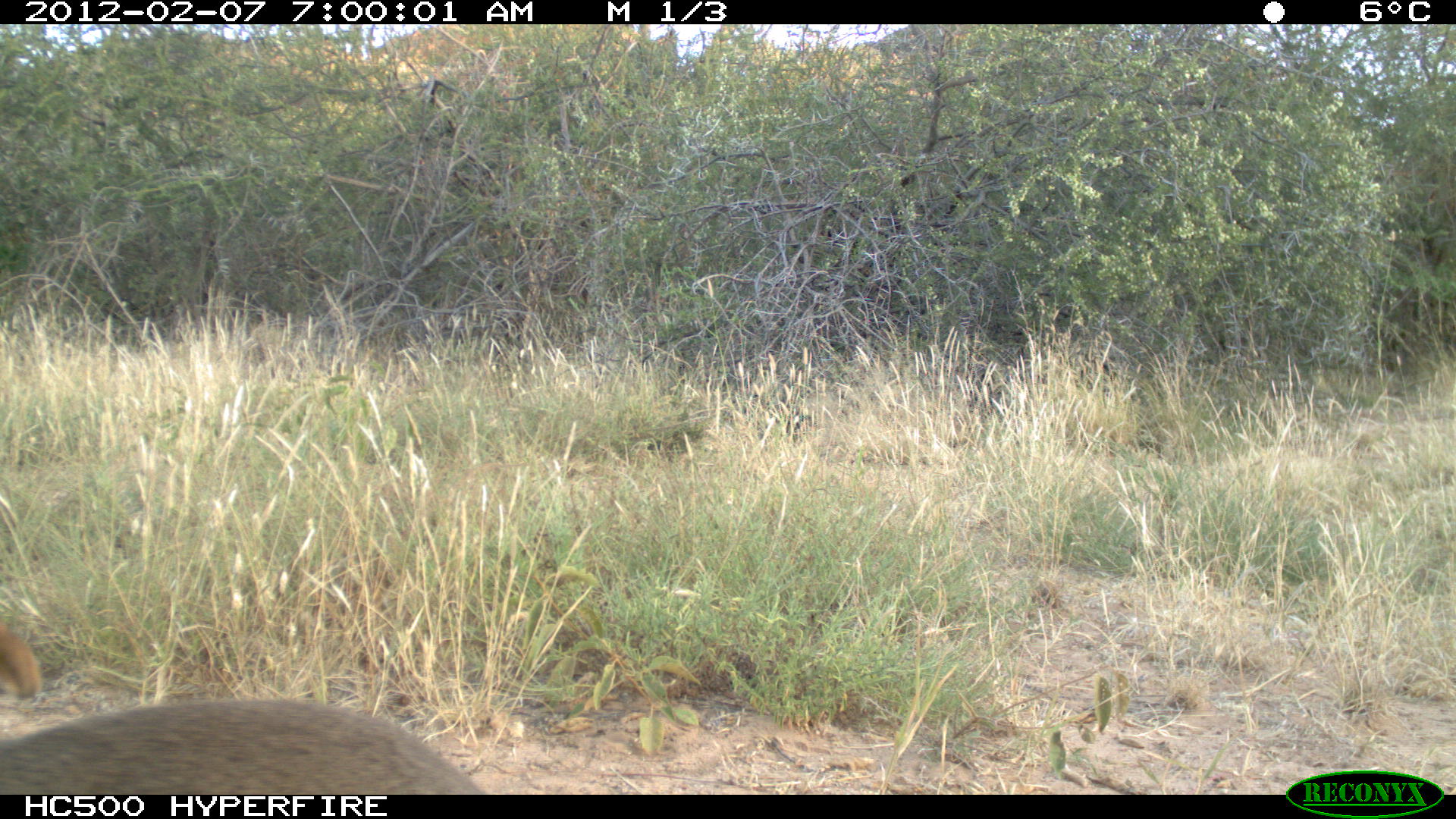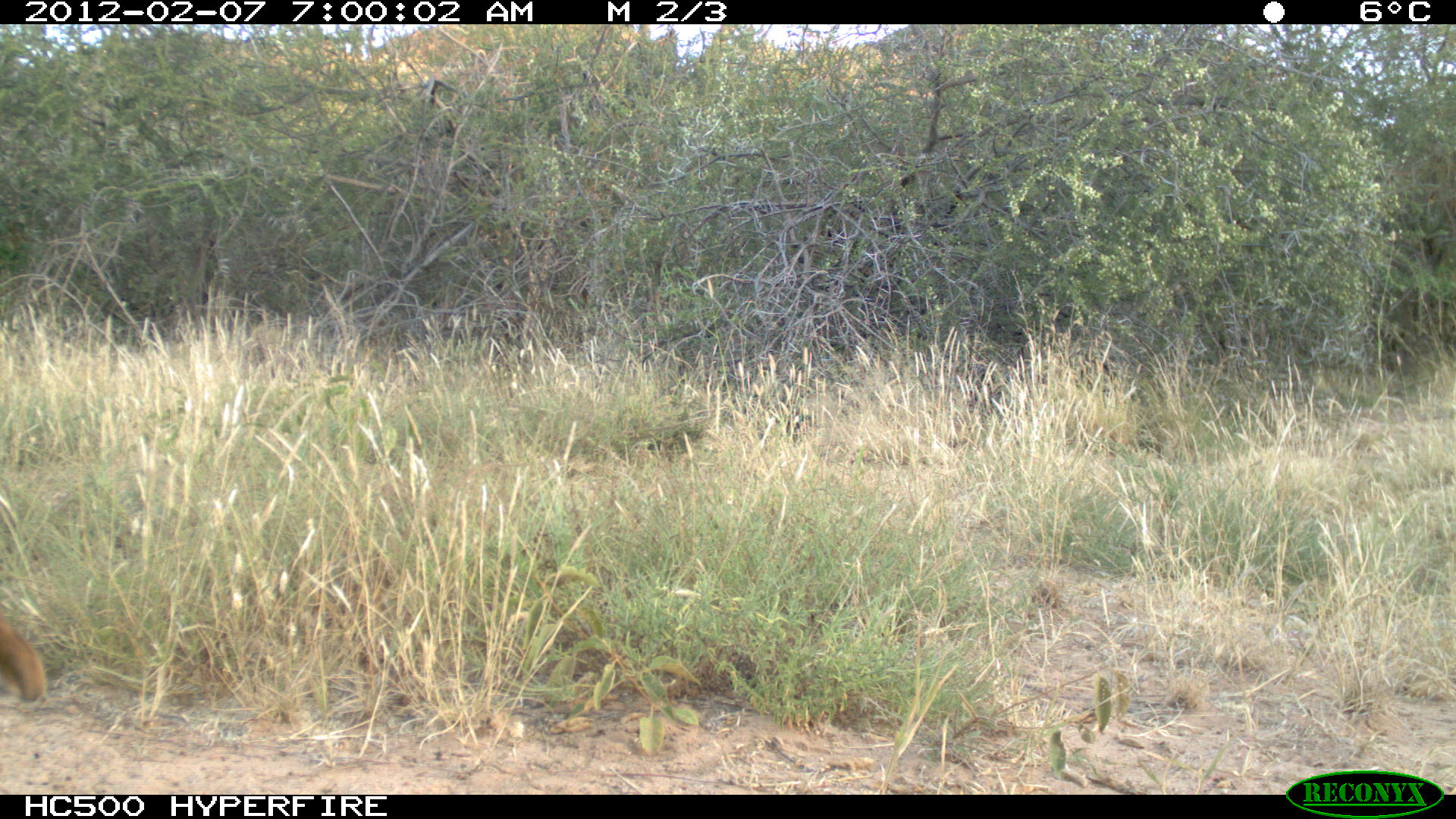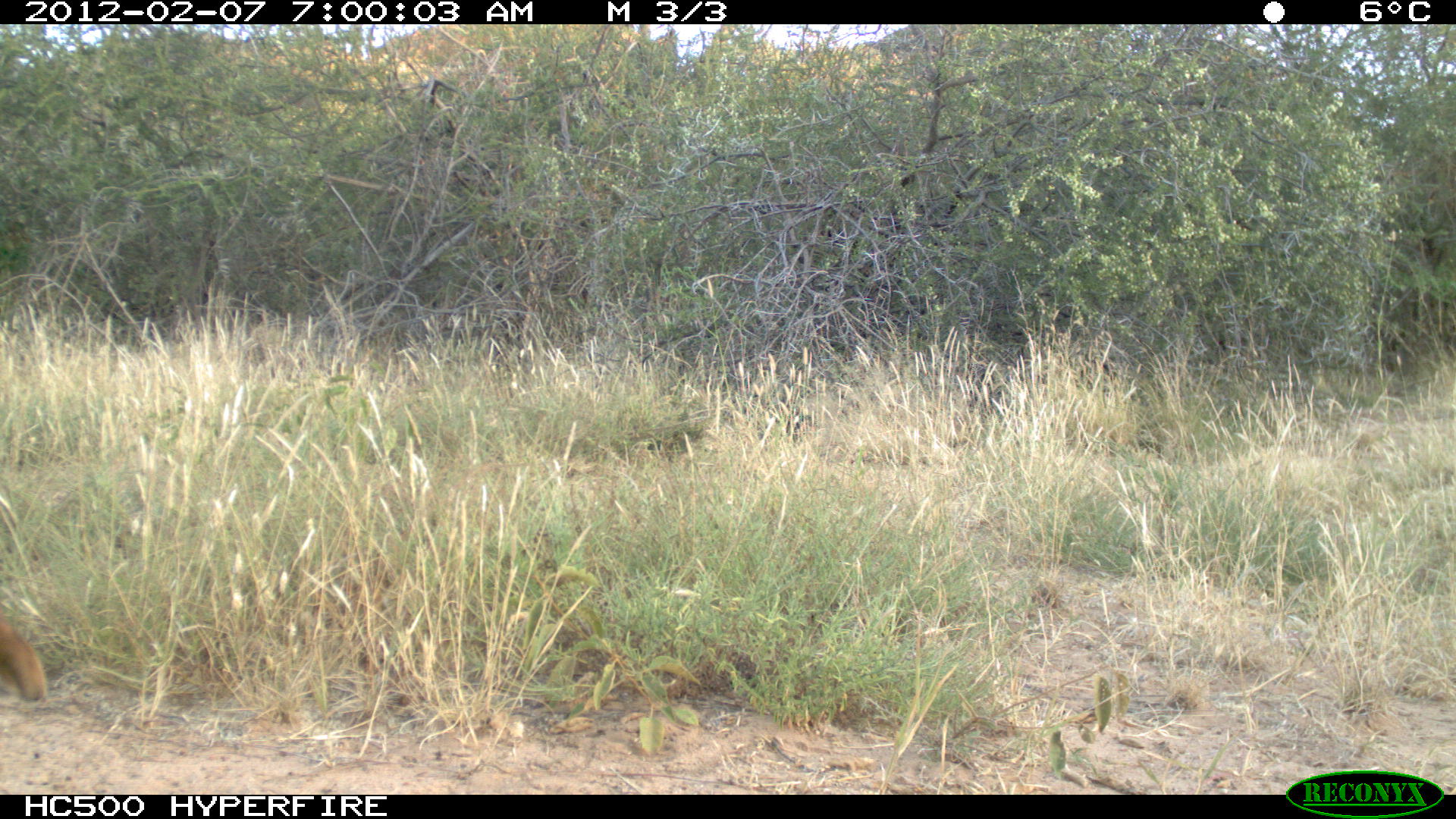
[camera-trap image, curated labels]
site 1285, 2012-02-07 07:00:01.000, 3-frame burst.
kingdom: Animalia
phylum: Chordata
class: Mammalia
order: Artiodactyla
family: Bovidae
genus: Madoqua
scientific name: Madoqua guentheri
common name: günther's dik-dik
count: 1